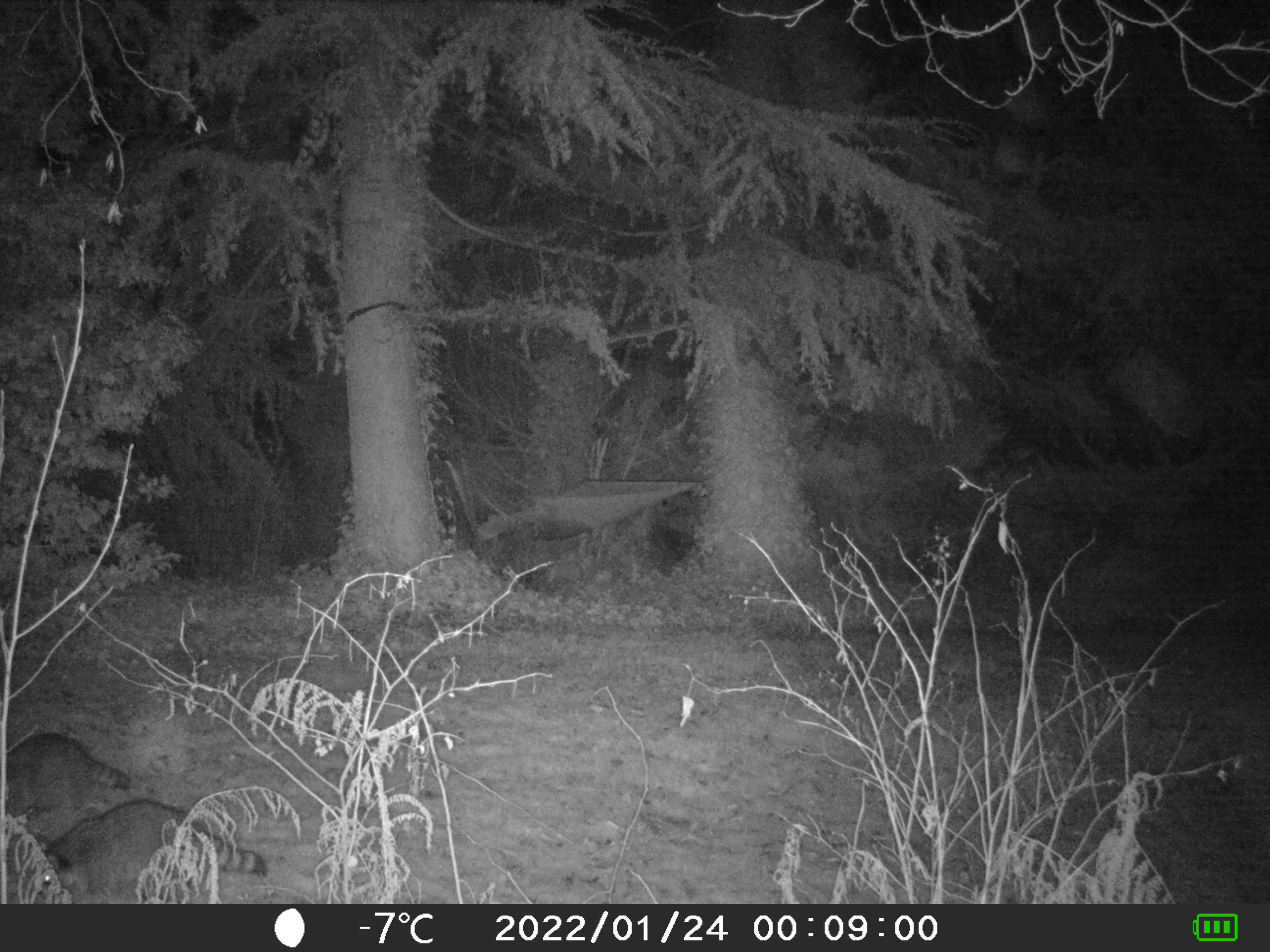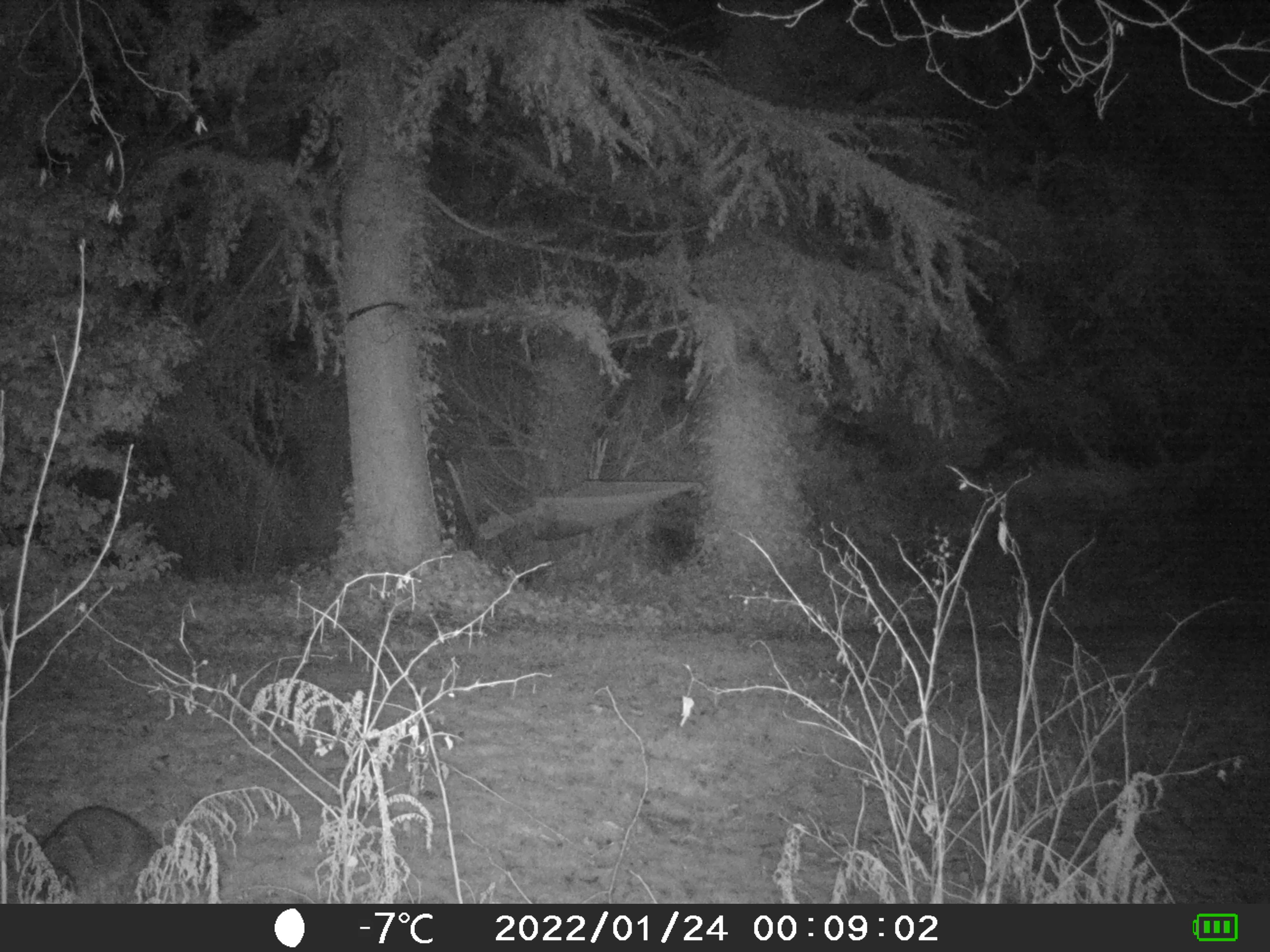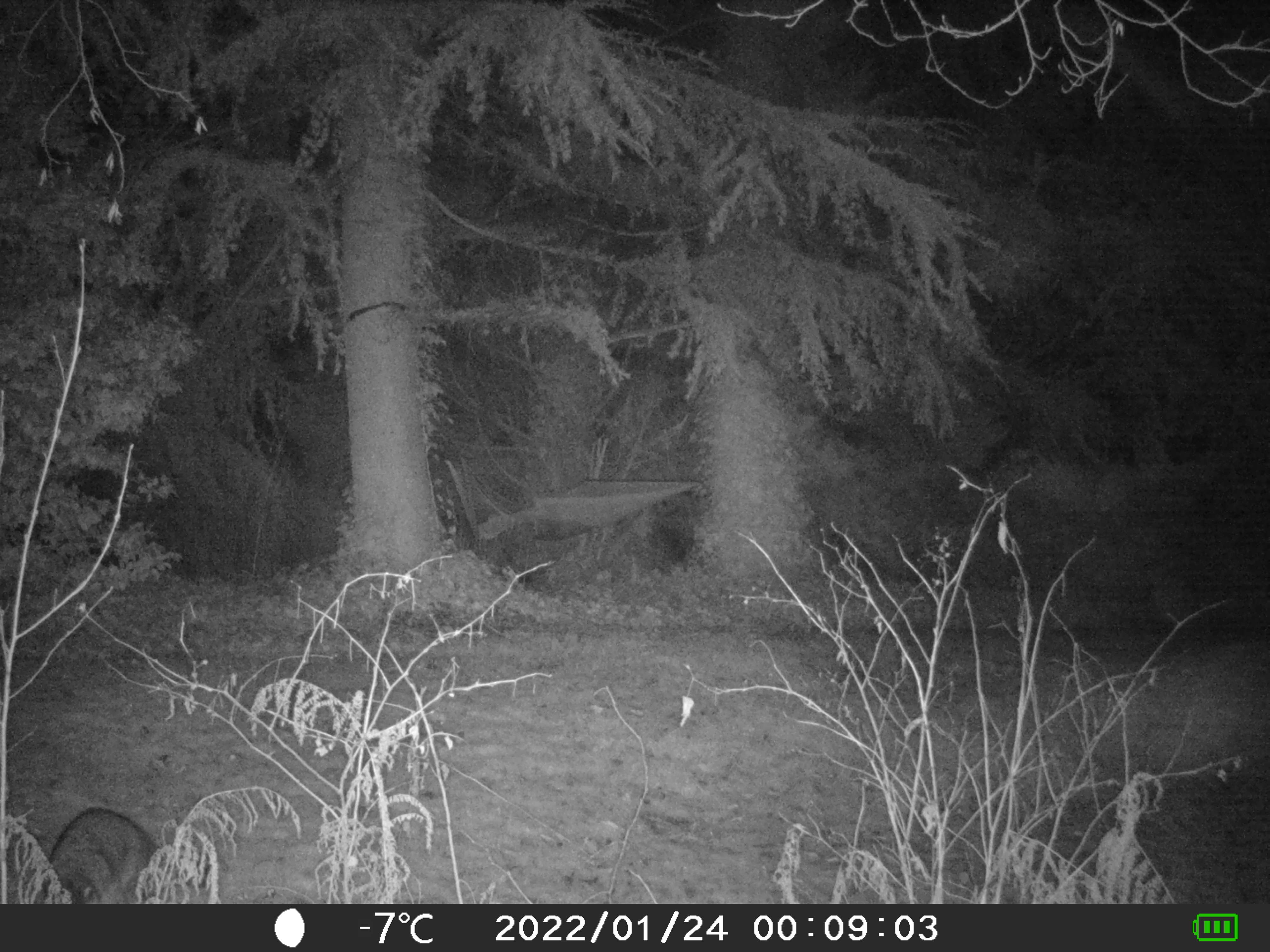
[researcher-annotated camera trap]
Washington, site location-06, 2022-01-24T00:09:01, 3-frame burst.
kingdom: Animalia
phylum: Chordata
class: Mammalia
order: Carnivora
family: Procyonidae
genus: Procyon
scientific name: Procyon lotor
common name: common raccoon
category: raccoon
Raccoon (common raccoon) (Procyon lotor).